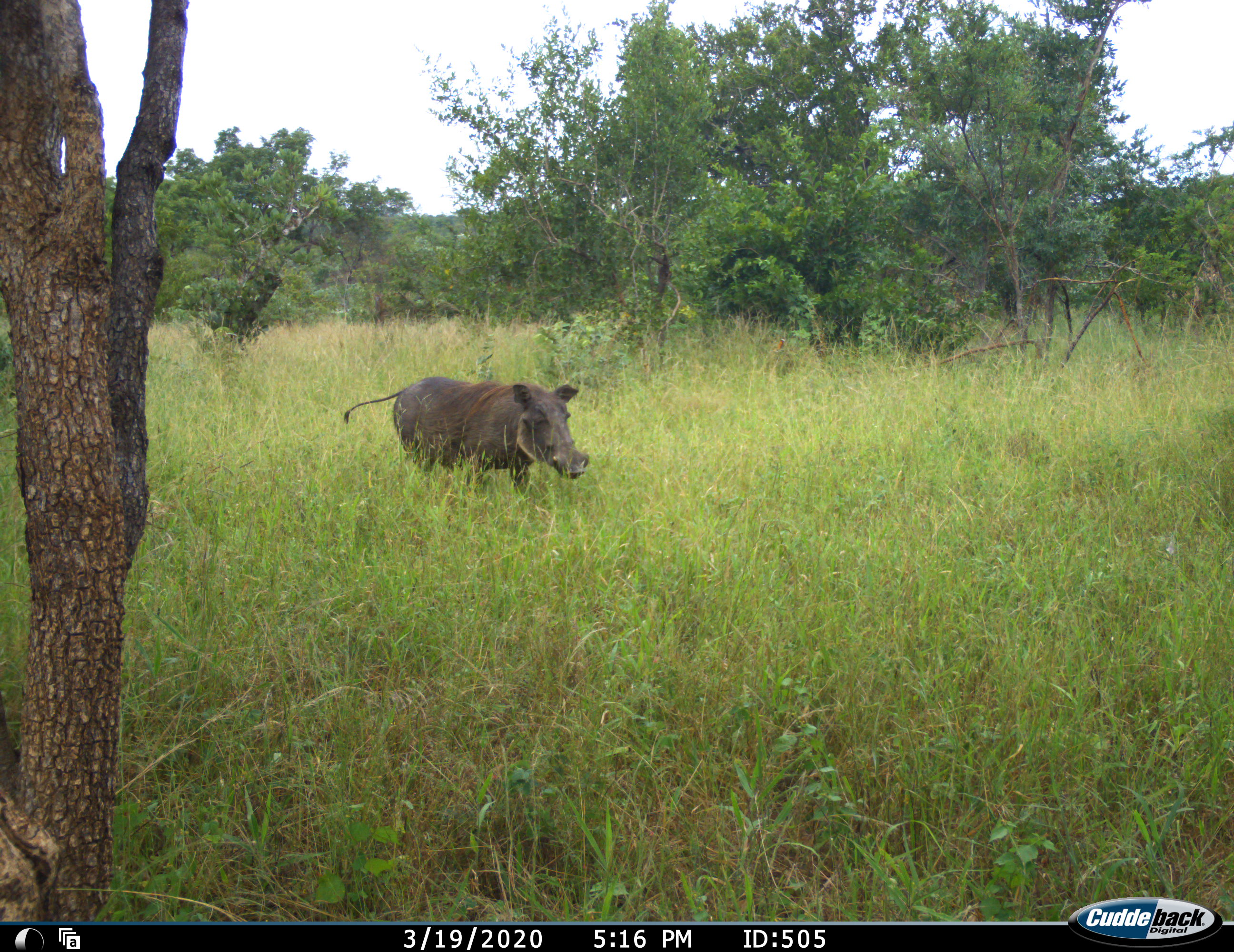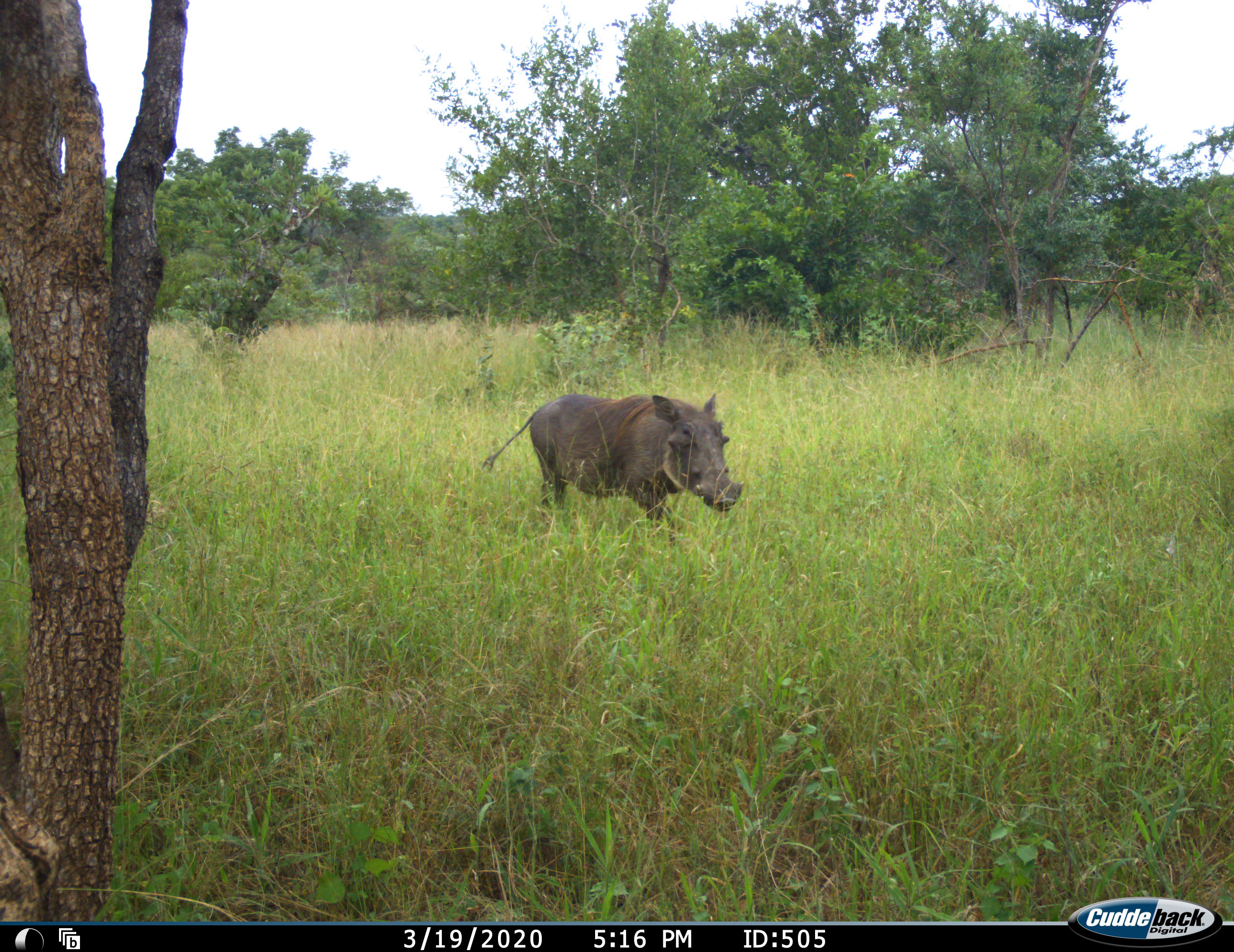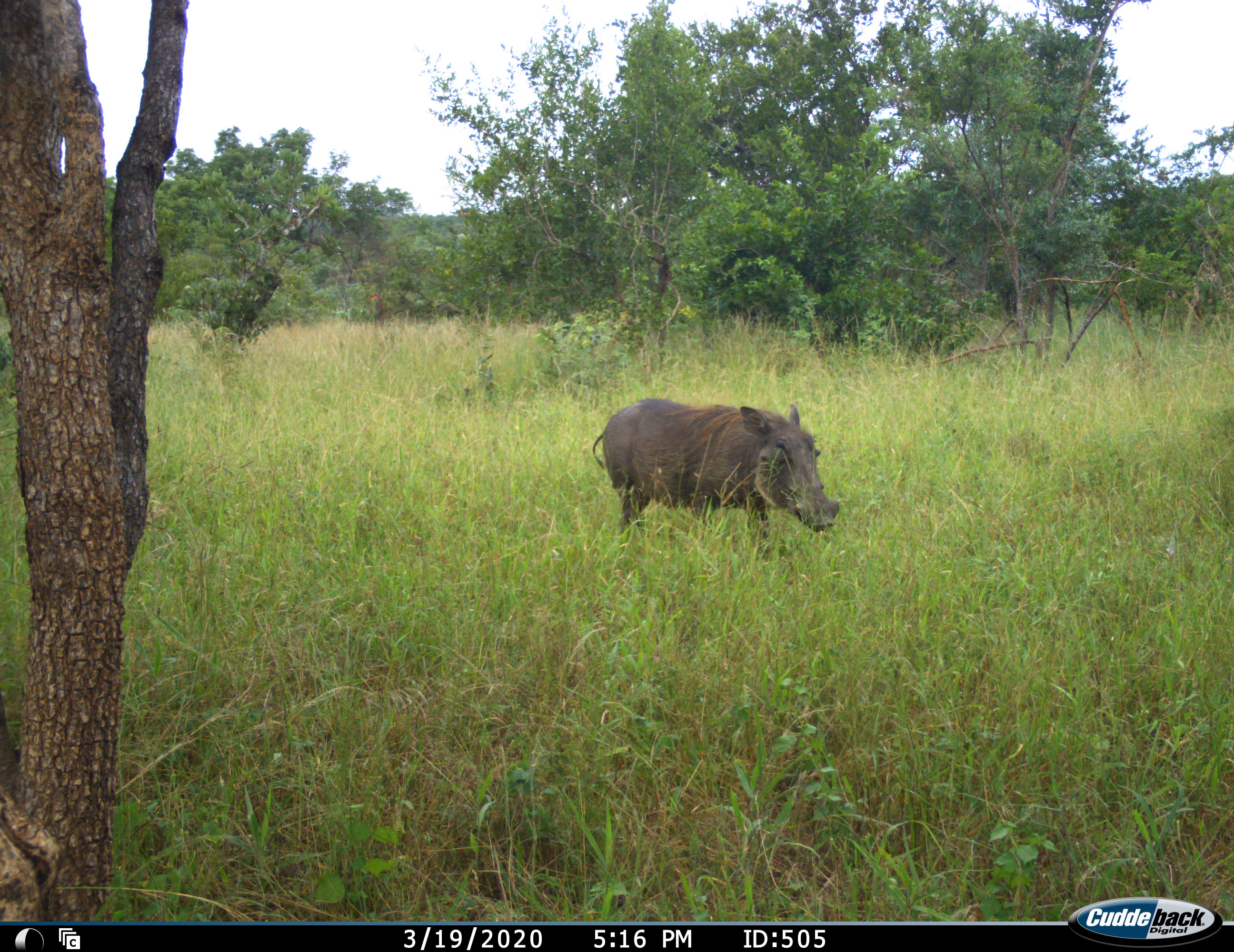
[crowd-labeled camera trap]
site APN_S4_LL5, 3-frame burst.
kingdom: Animalia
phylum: Chordata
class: Mammalia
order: Artiodactyla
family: Suidae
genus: Phacochoerus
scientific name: Phacochoerus africanus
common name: warthog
Warthog (Phacochoerus africanus), count 1. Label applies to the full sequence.